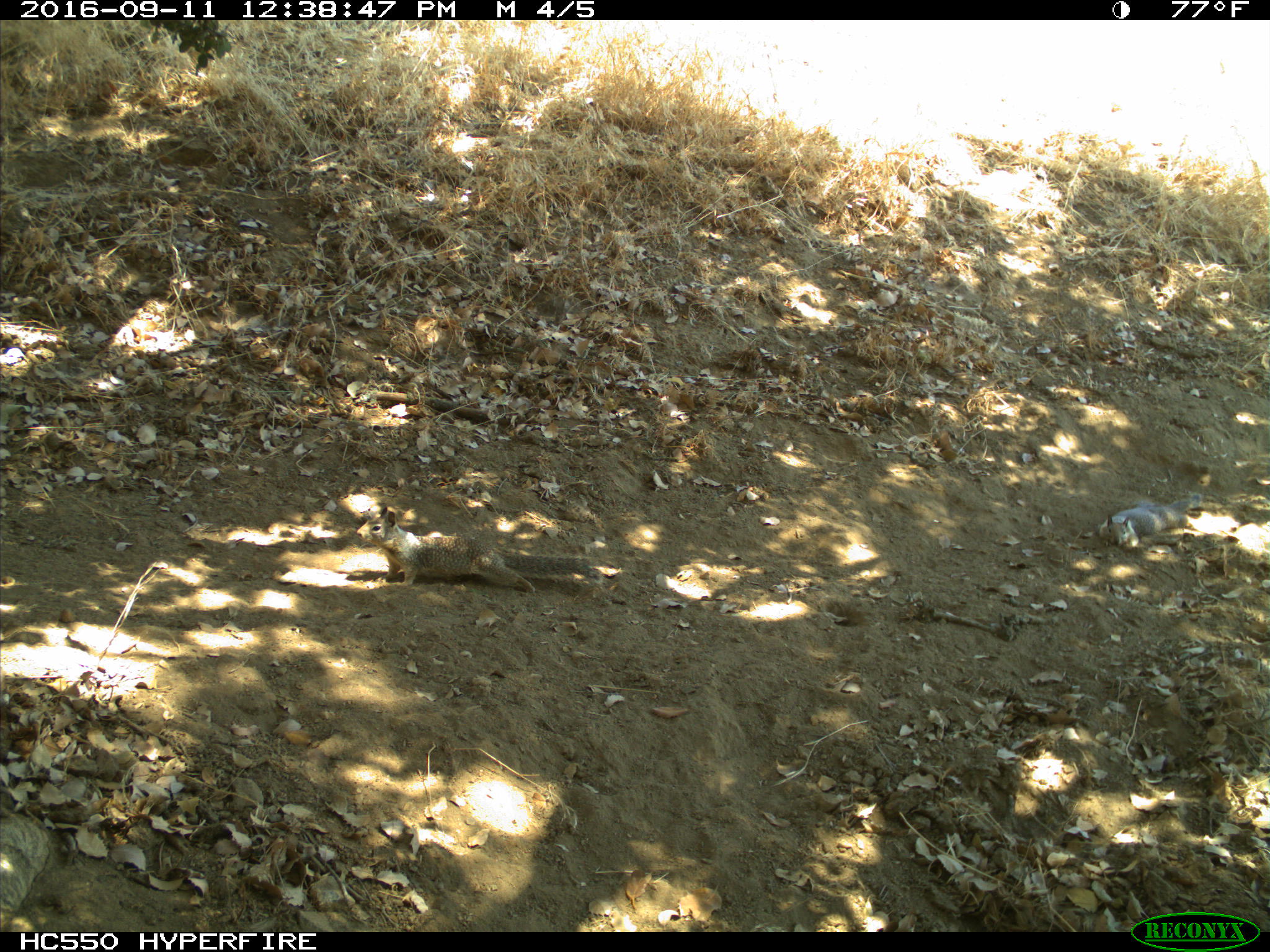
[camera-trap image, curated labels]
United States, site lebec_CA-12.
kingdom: Animalia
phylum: Chordata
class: Mammalia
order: Rodentia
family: Sciuridae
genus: Otospermophilus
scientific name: Otospermophilus beecheyi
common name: california ground squirrel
Otospermophilus beecheyi (california ground squirrel).